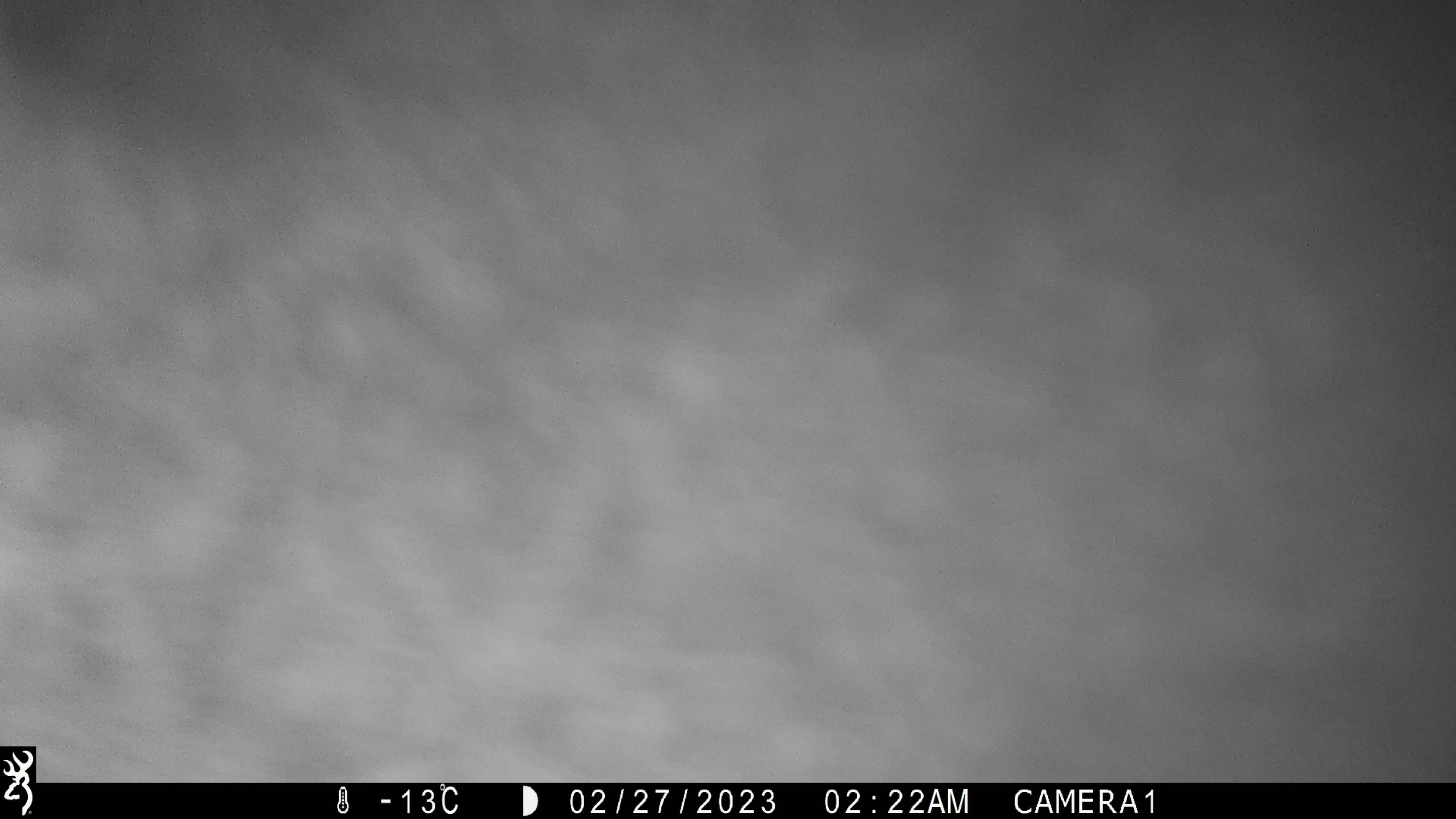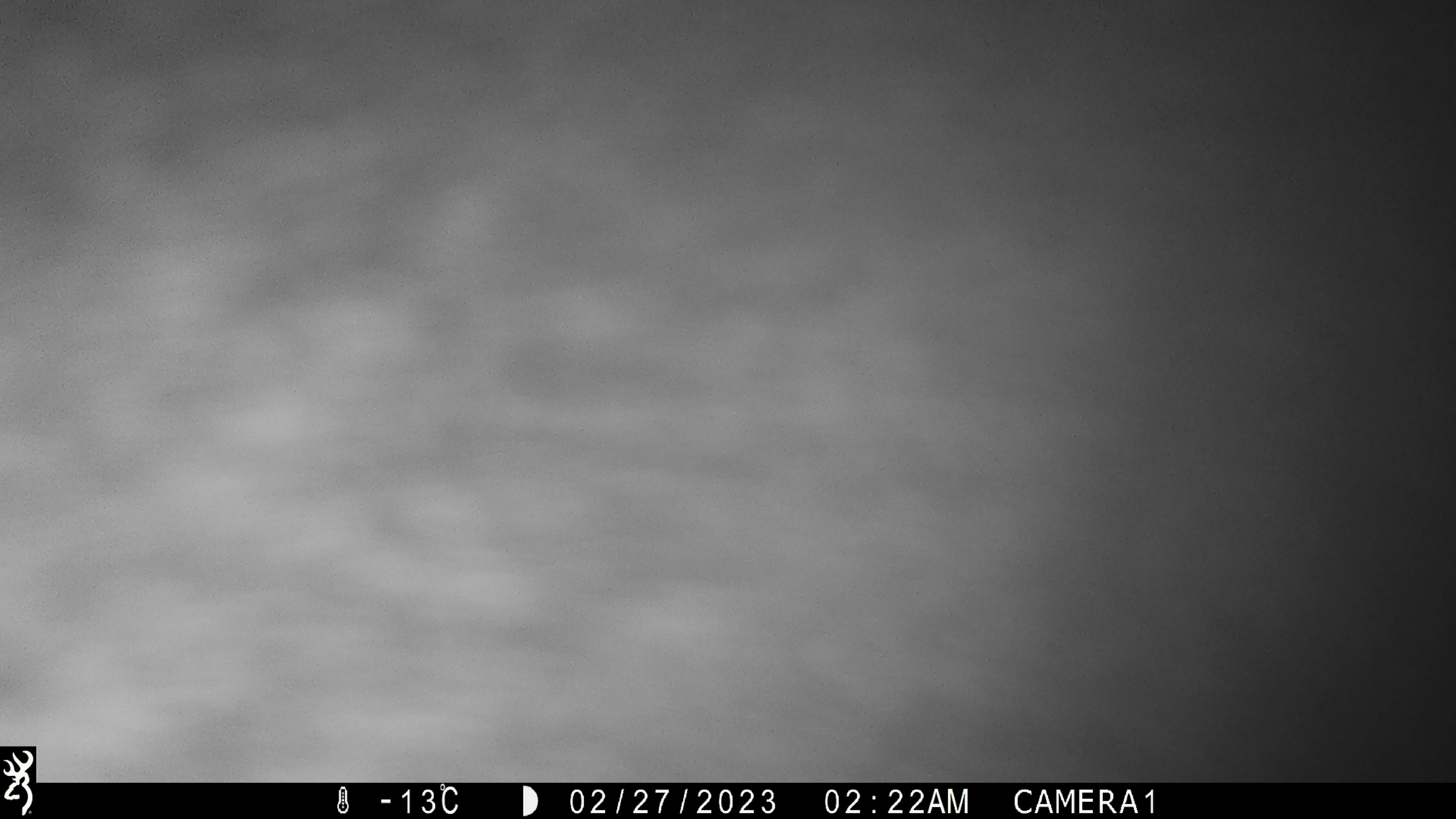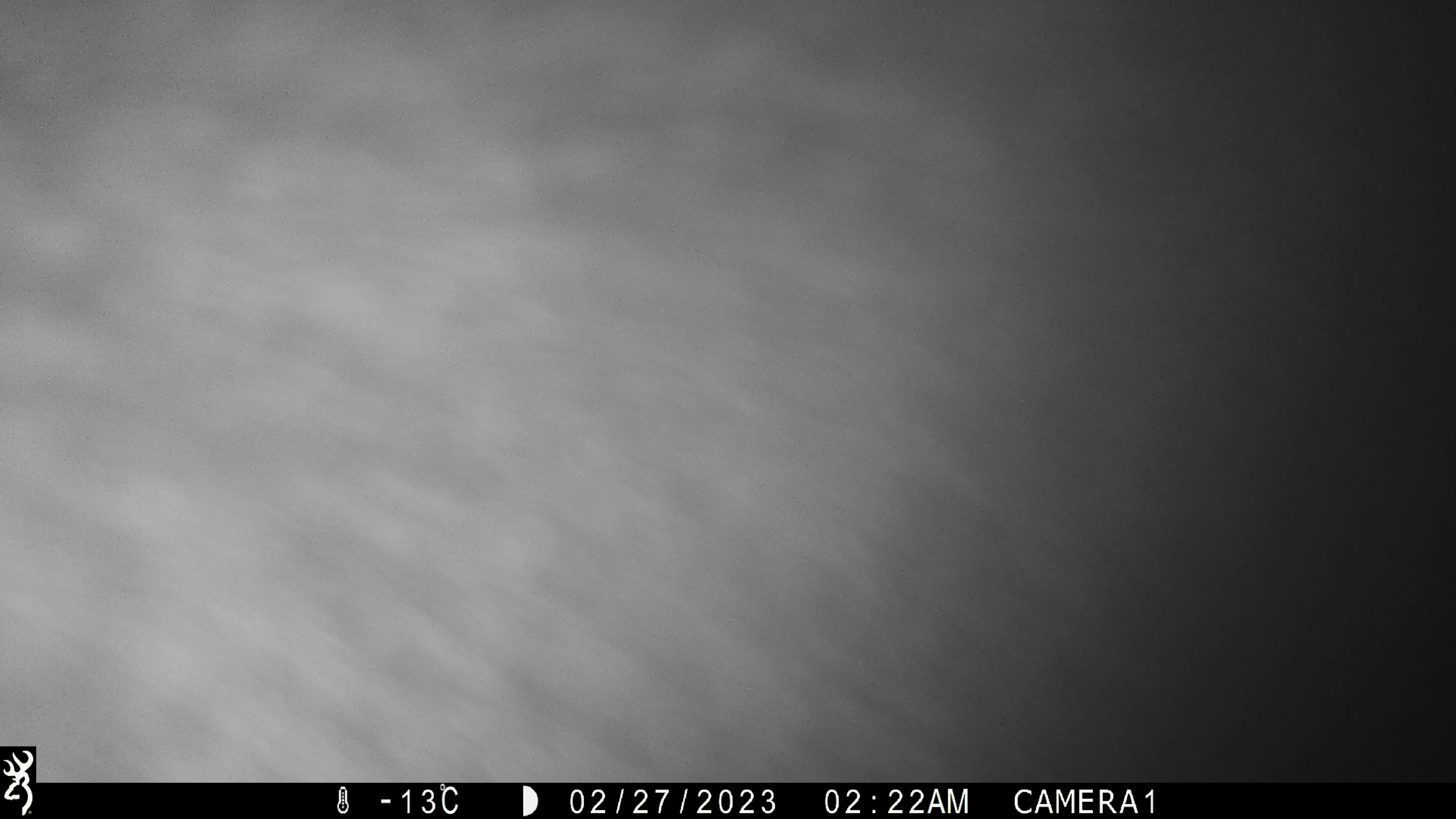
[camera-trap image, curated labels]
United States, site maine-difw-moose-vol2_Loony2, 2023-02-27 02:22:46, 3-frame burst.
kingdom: Animalia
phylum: Chordata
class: Mammalia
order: Artiodactyla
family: Cervidae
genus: Alces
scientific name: Alces alces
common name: moose